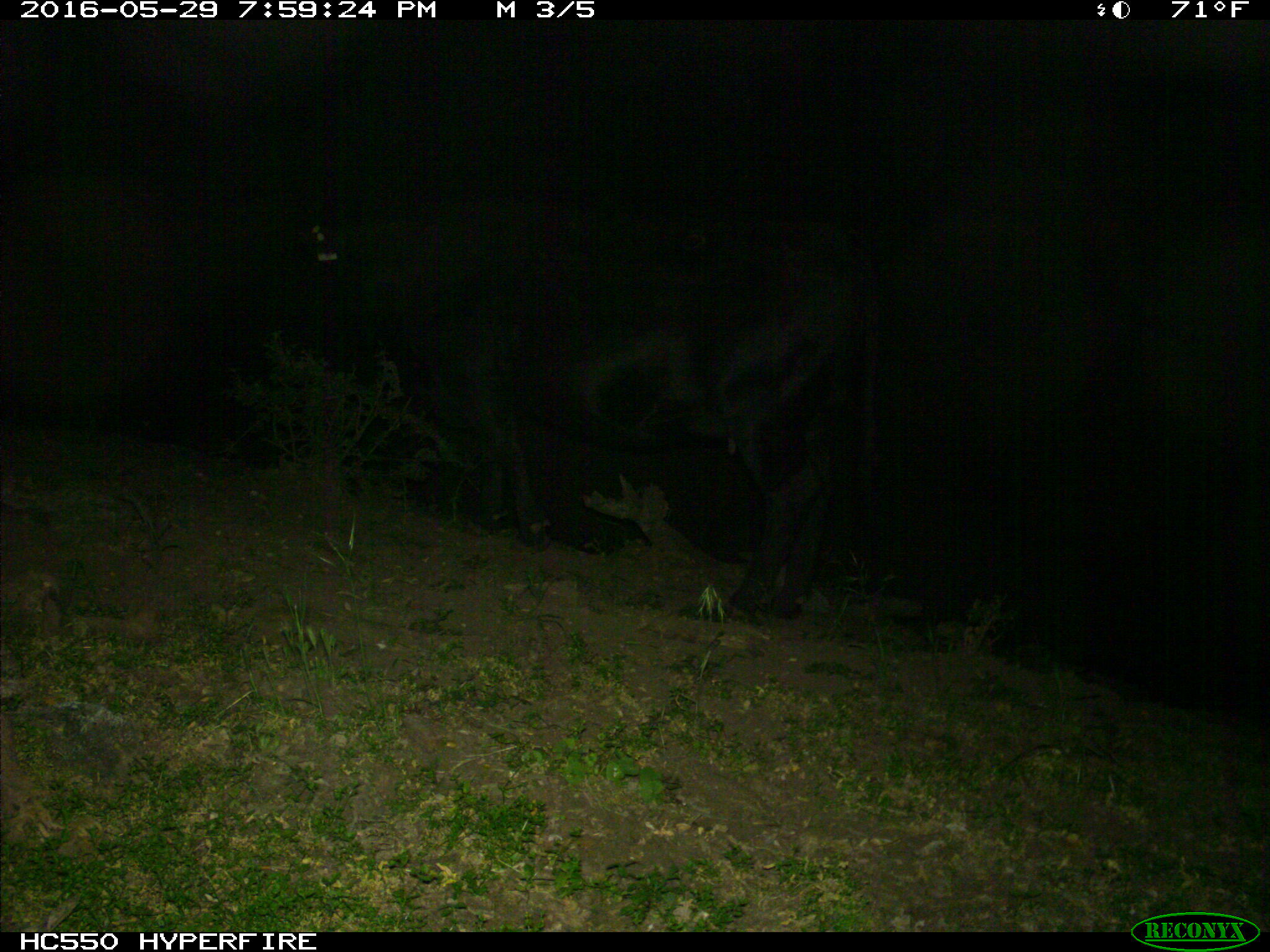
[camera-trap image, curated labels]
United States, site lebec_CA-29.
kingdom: Animalia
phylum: Chordata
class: Mammalia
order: Artiodactyla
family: Bovidae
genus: Bos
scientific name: Bos taurus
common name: domestic cow